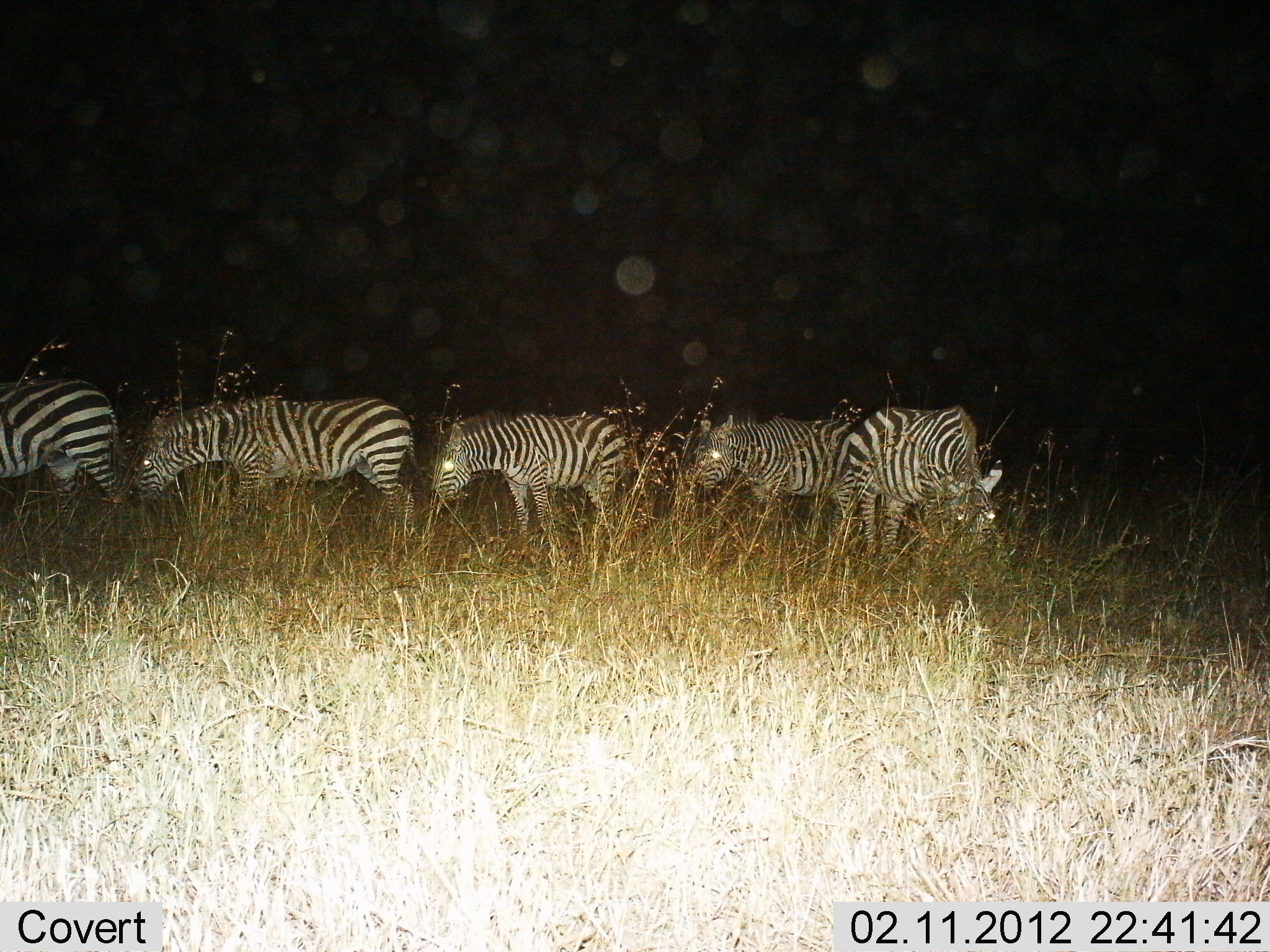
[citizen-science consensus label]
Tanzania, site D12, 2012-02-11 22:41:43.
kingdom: Animalia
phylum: Chordata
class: Mammalia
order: Perissodactyla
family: Equidae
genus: Equus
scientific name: Equus quagga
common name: plains zebra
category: zebra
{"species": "zebra (plains zebra) (Equus quagga)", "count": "5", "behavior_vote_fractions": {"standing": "62%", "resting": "0%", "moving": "7%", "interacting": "0%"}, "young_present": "0%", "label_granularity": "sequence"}